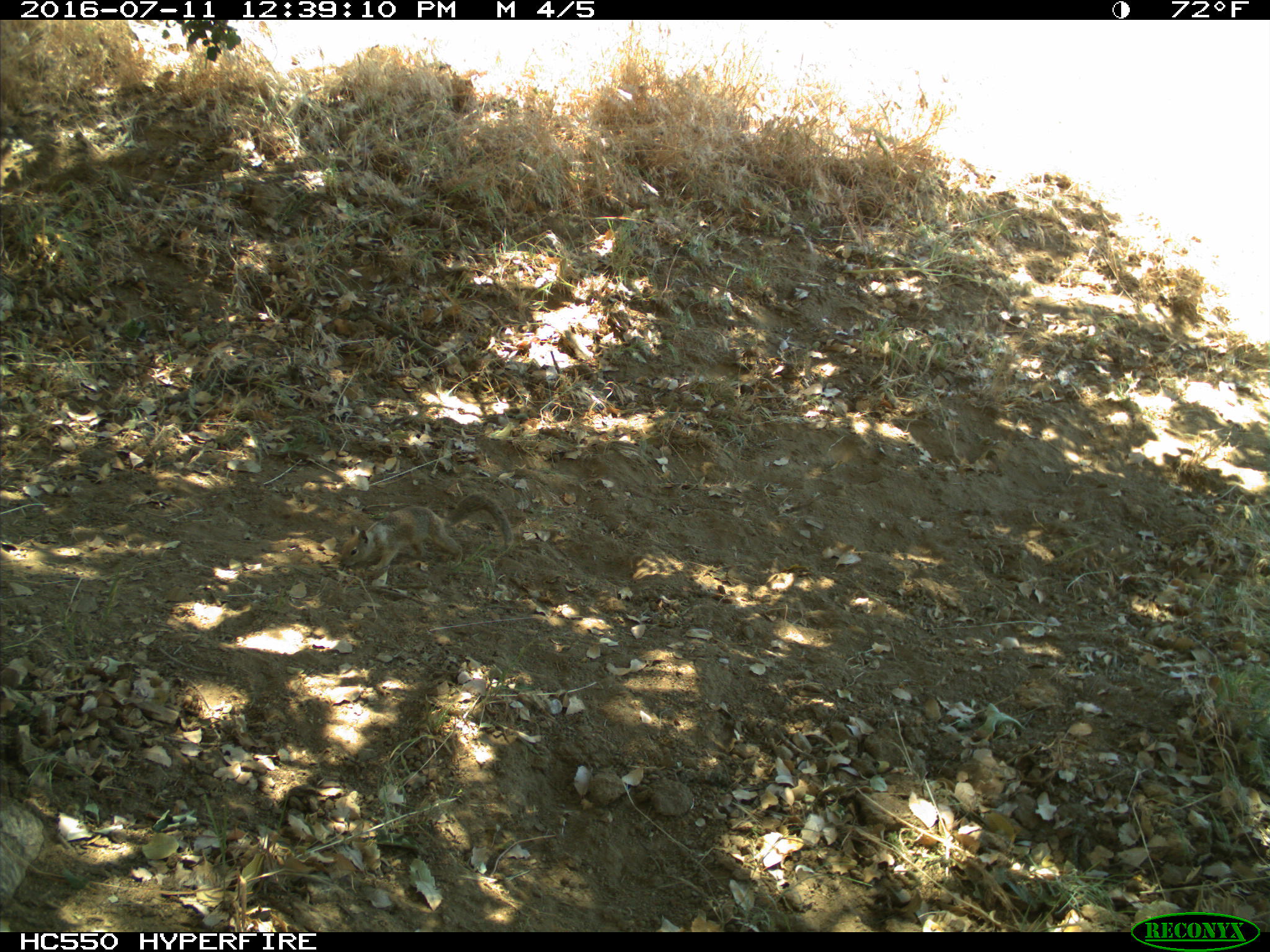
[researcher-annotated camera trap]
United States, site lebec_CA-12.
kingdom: Animalia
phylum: Chordata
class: Mammalia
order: Rodentia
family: Sciuridae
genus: Otospermophilus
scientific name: Otospermophilus beecheyi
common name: california ground squirrel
Otospermophilus beecheyi (california ground squirrel).